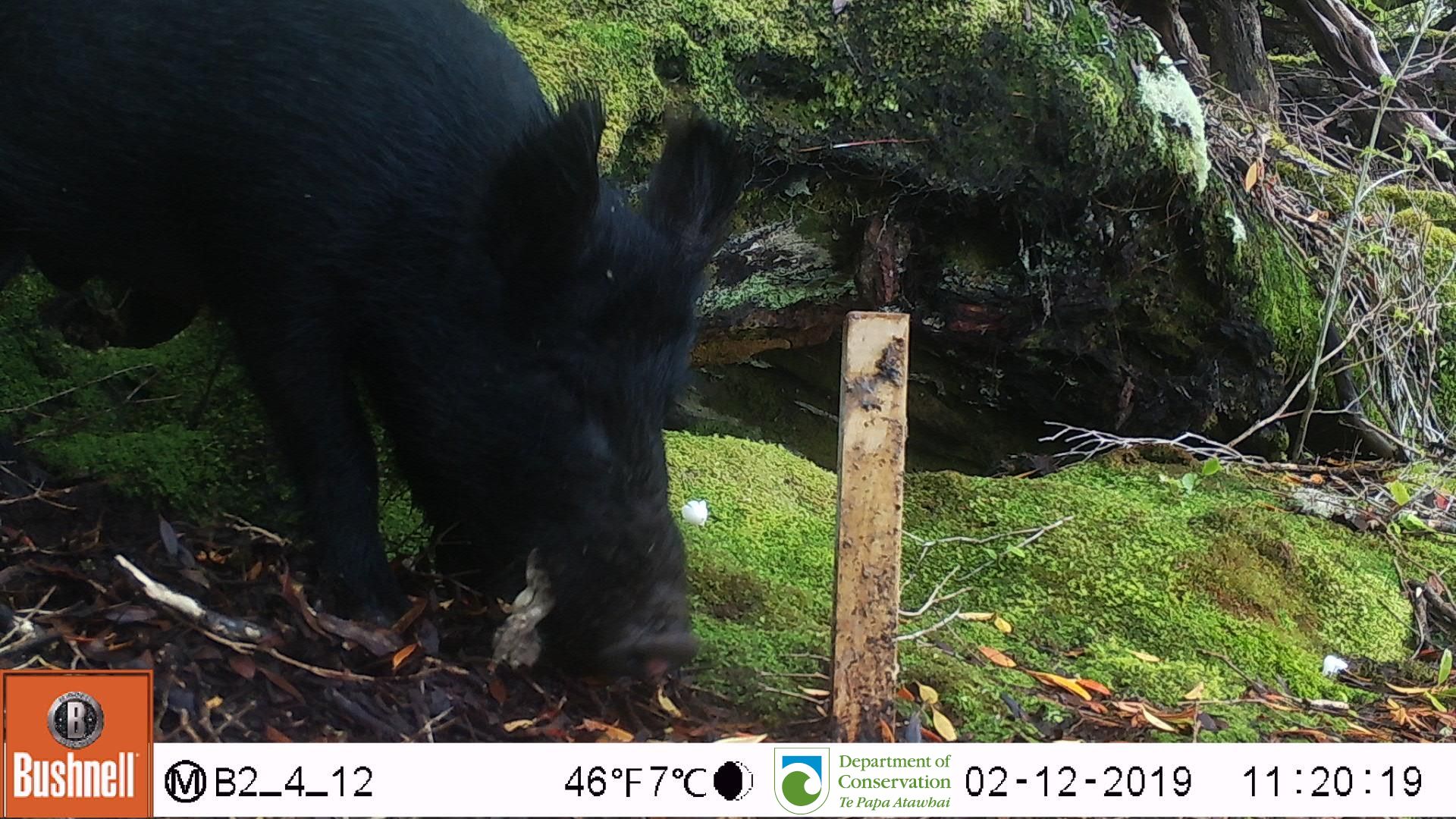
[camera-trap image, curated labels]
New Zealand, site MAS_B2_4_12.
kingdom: Animalia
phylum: Chordata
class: Mammalia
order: Artiodactyla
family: Suidae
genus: Sus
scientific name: Sus scrofa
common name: pig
Pig (Sus scrofa).